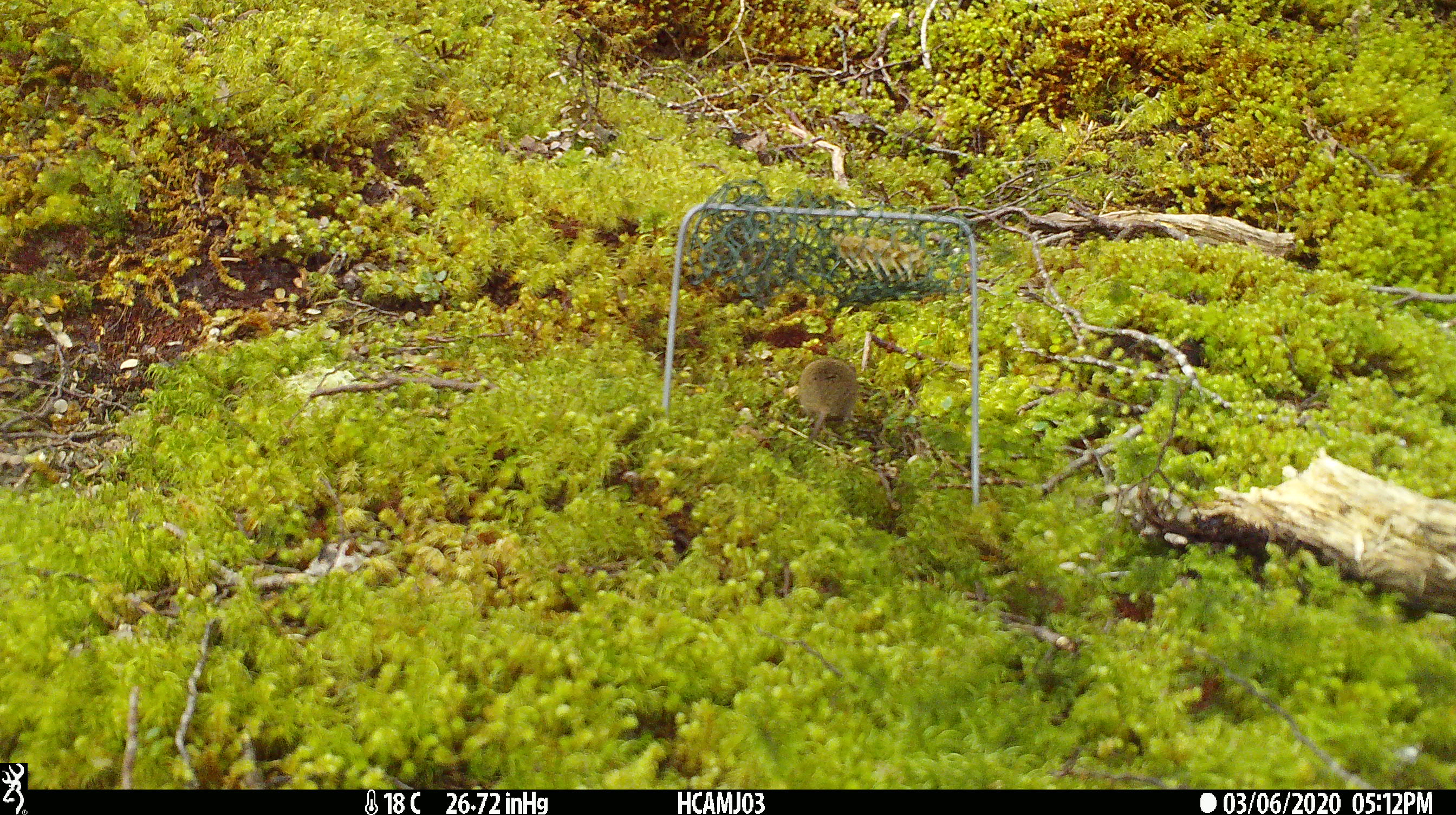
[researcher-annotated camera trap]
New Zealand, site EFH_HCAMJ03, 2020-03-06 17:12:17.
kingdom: Animalia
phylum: Chordata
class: Mammalia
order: Rodentia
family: Muridae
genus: Mus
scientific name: Mus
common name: mouse